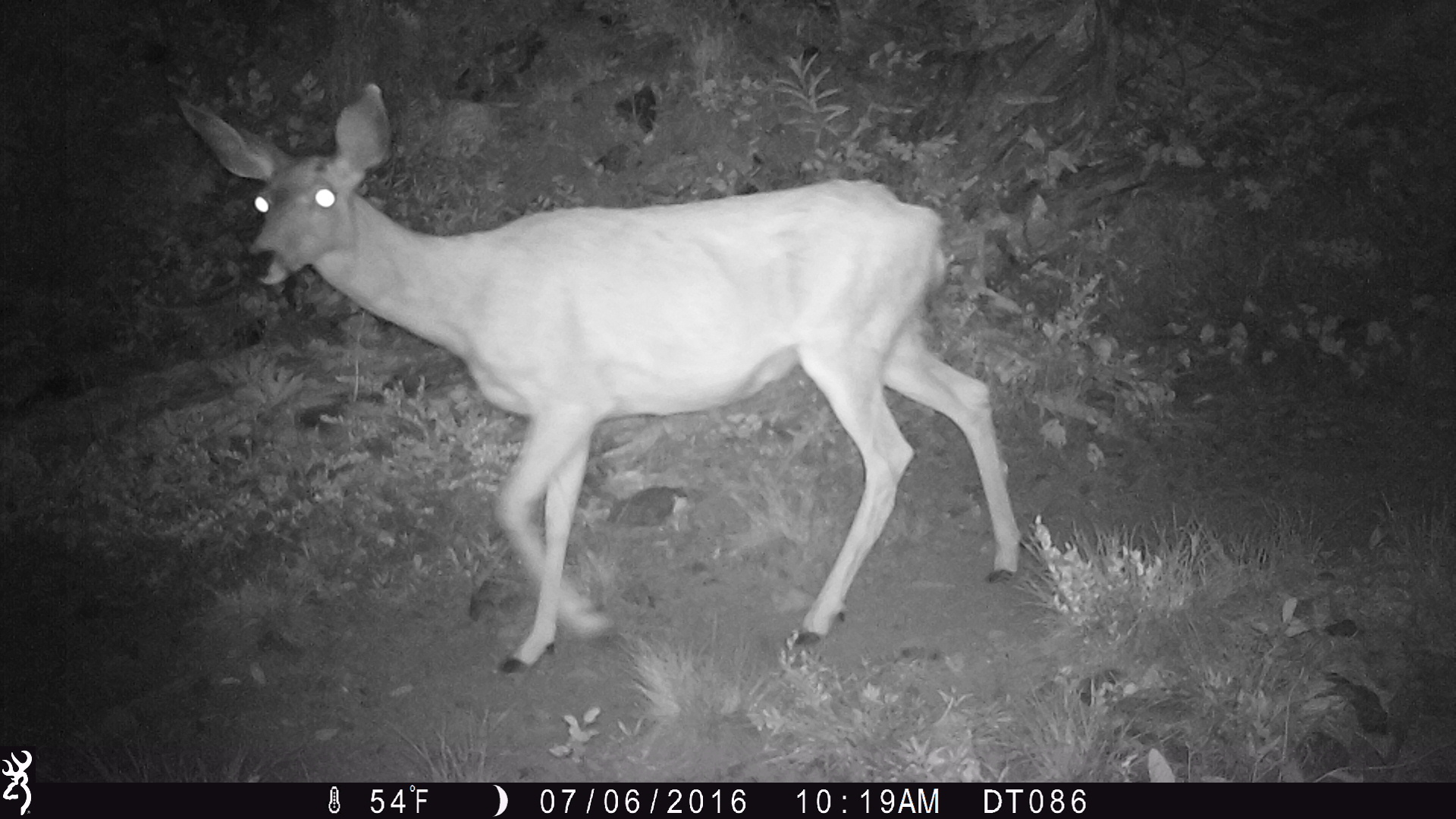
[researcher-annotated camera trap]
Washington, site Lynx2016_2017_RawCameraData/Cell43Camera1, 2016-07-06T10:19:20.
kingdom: Animalia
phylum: Chordata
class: Mammalia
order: Artiodactyla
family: Cervidae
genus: Odocoileus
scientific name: Odocoileus hemionus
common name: mule deer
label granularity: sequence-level